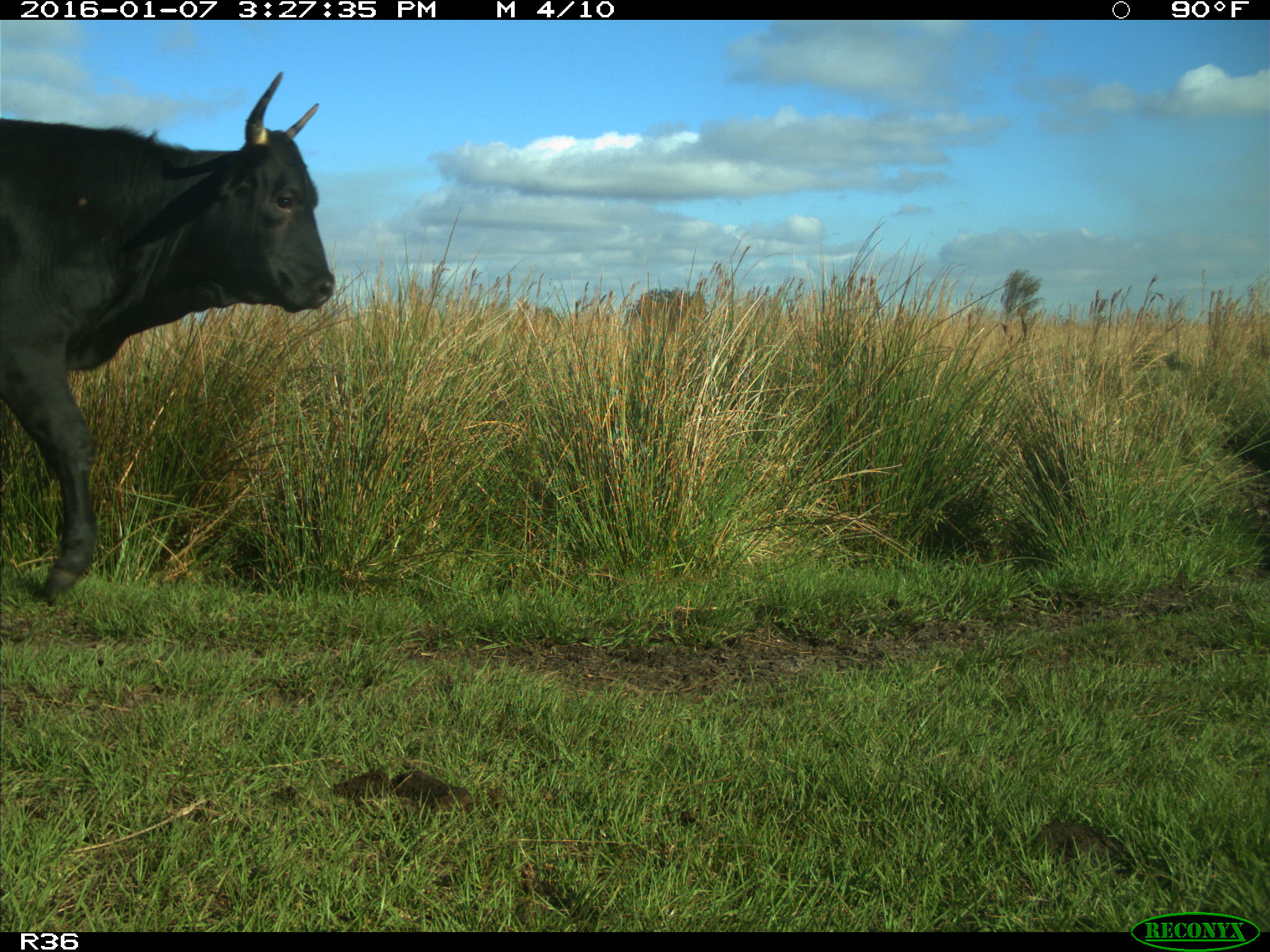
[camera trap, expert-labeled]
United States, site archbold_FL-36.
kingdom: Animalia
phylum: Chordata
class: Mammalia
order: Artiodactyla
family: Bovidae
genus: Bos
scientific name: Bos taurus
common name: domestic cow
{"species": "Bos taurus (domestic cow)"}